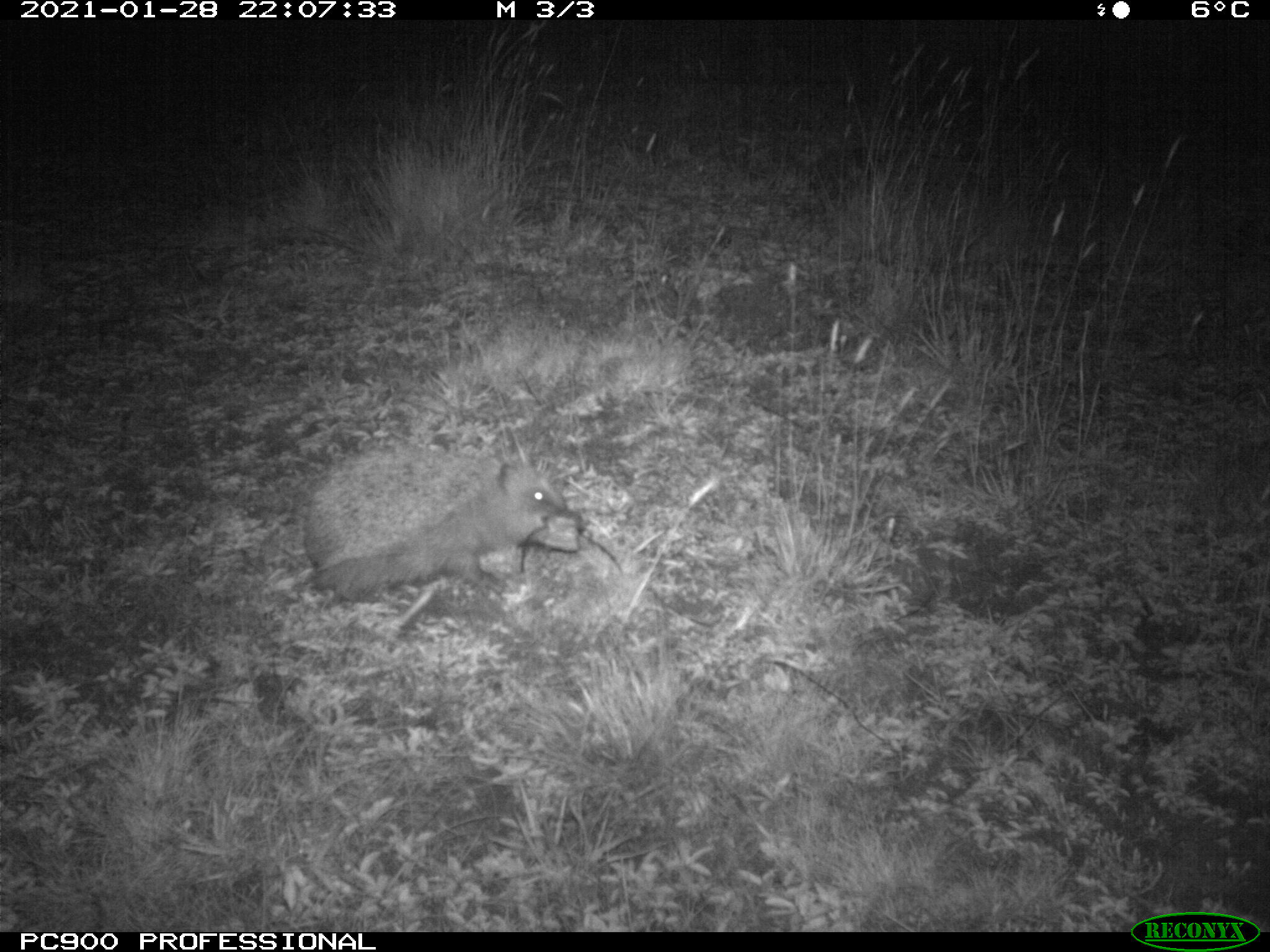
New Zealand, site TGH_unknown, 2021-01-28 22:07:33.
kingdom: Animalia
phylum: Chordata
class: Mammalia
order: Eulipotyphla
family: Erinaceidae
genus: Erinaceus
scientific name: Erinaceus europaeus europaeus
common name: european hedgehog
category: hedgehog